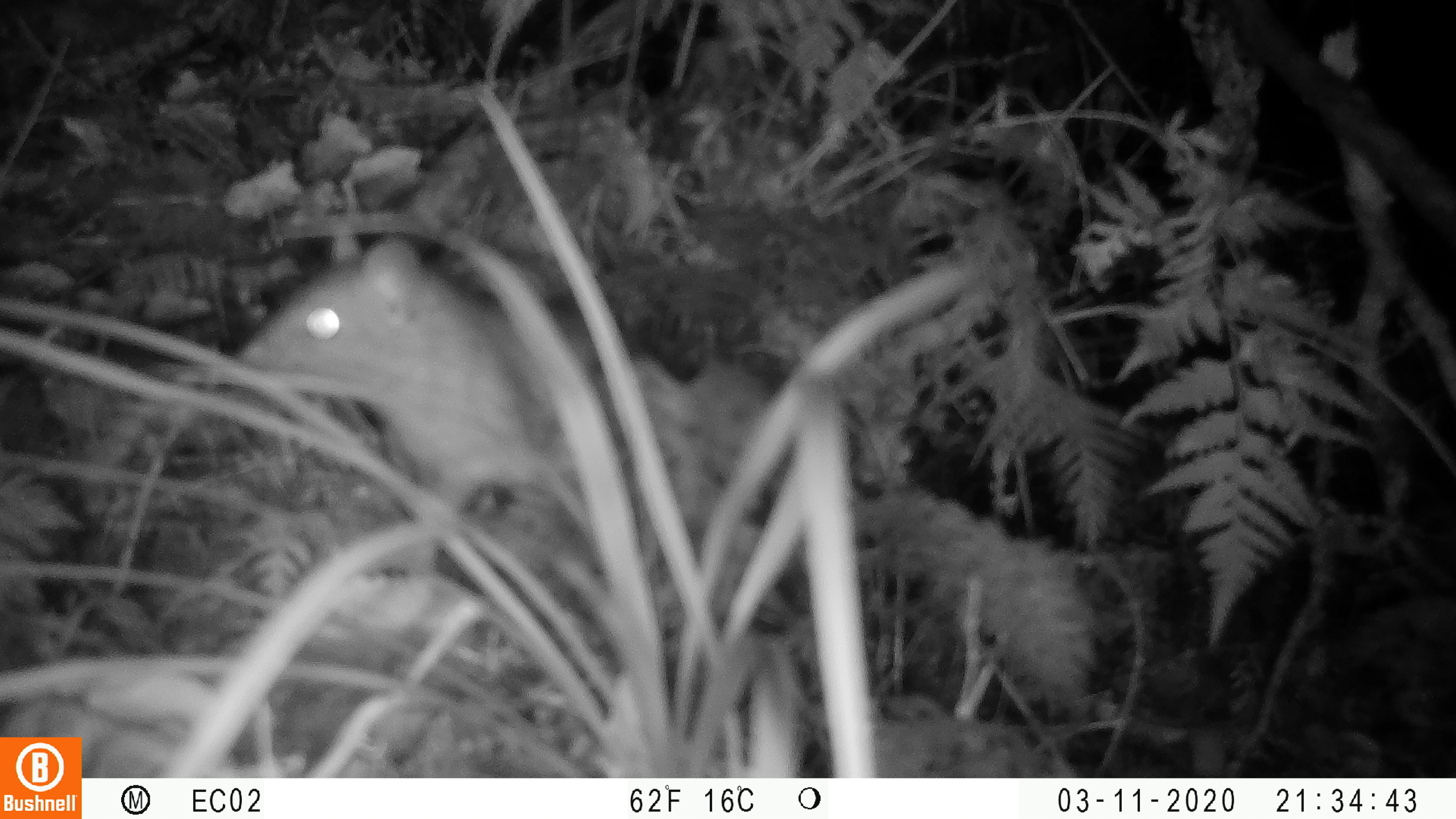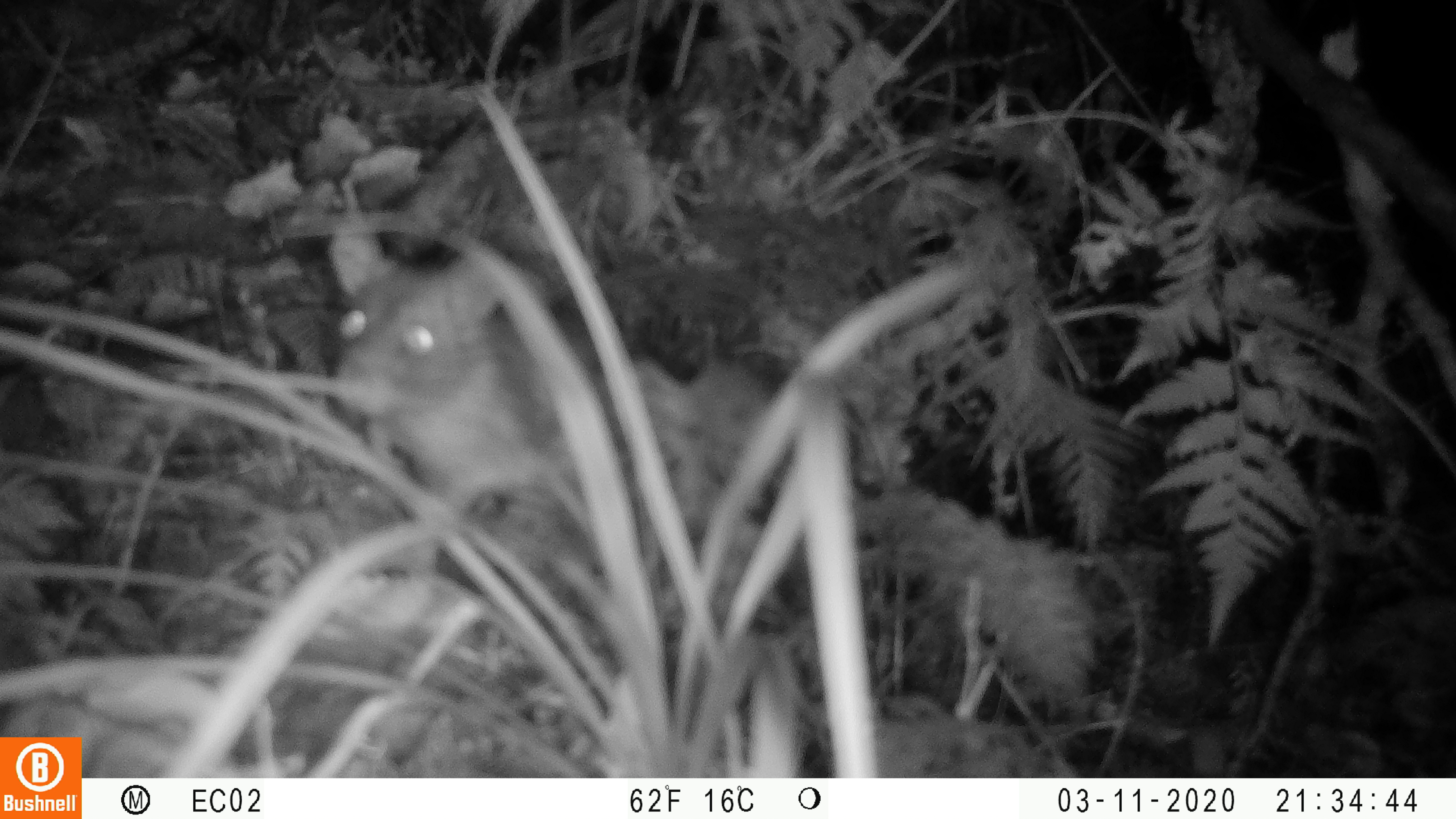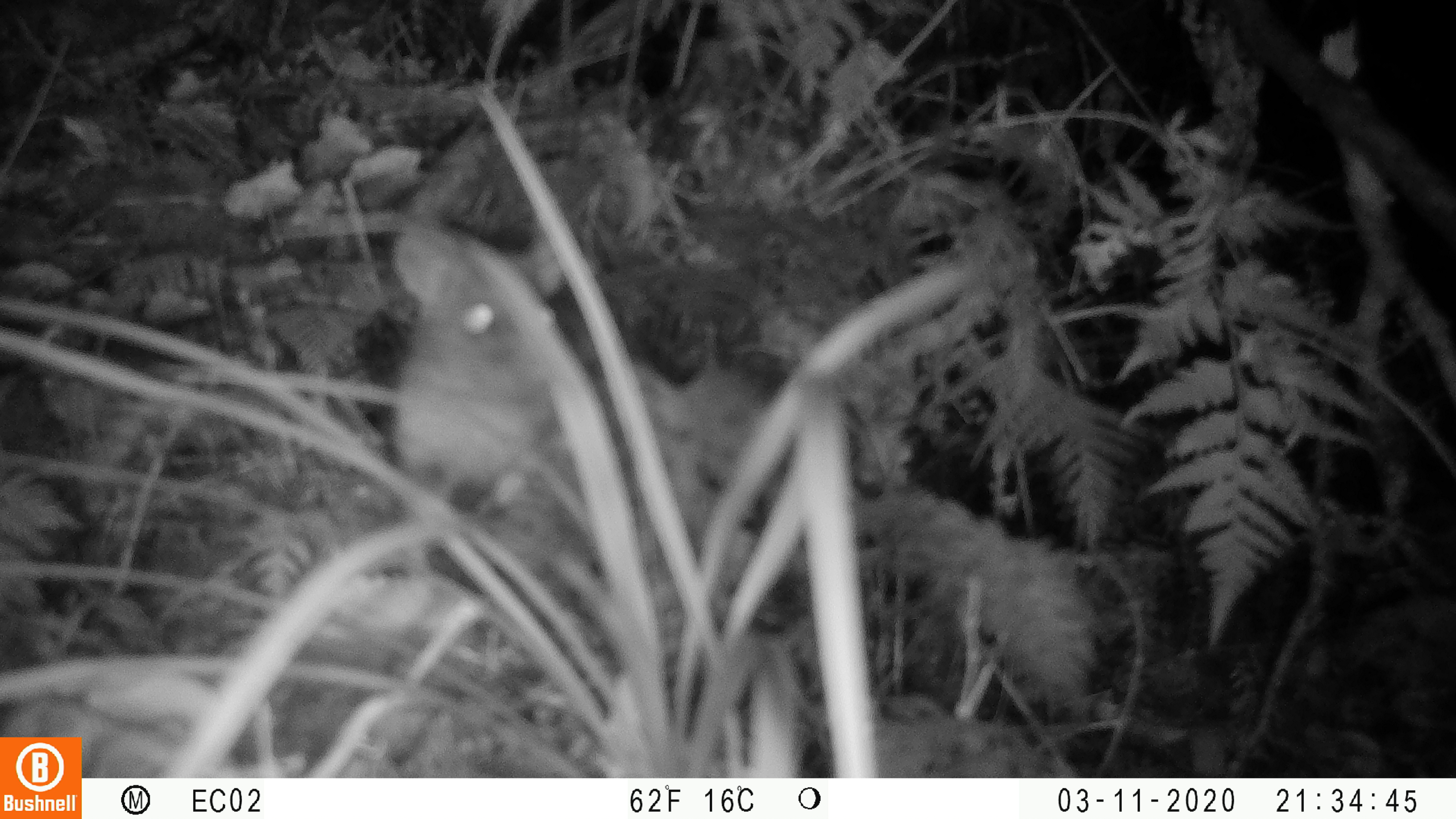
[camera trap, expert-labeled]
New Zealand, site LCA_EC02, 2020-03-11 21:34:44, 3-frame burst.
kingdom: Animalia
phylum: Chordata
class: Mammalia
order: Rodentia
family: Muridae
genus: Rattus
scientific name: Rattus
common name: rat